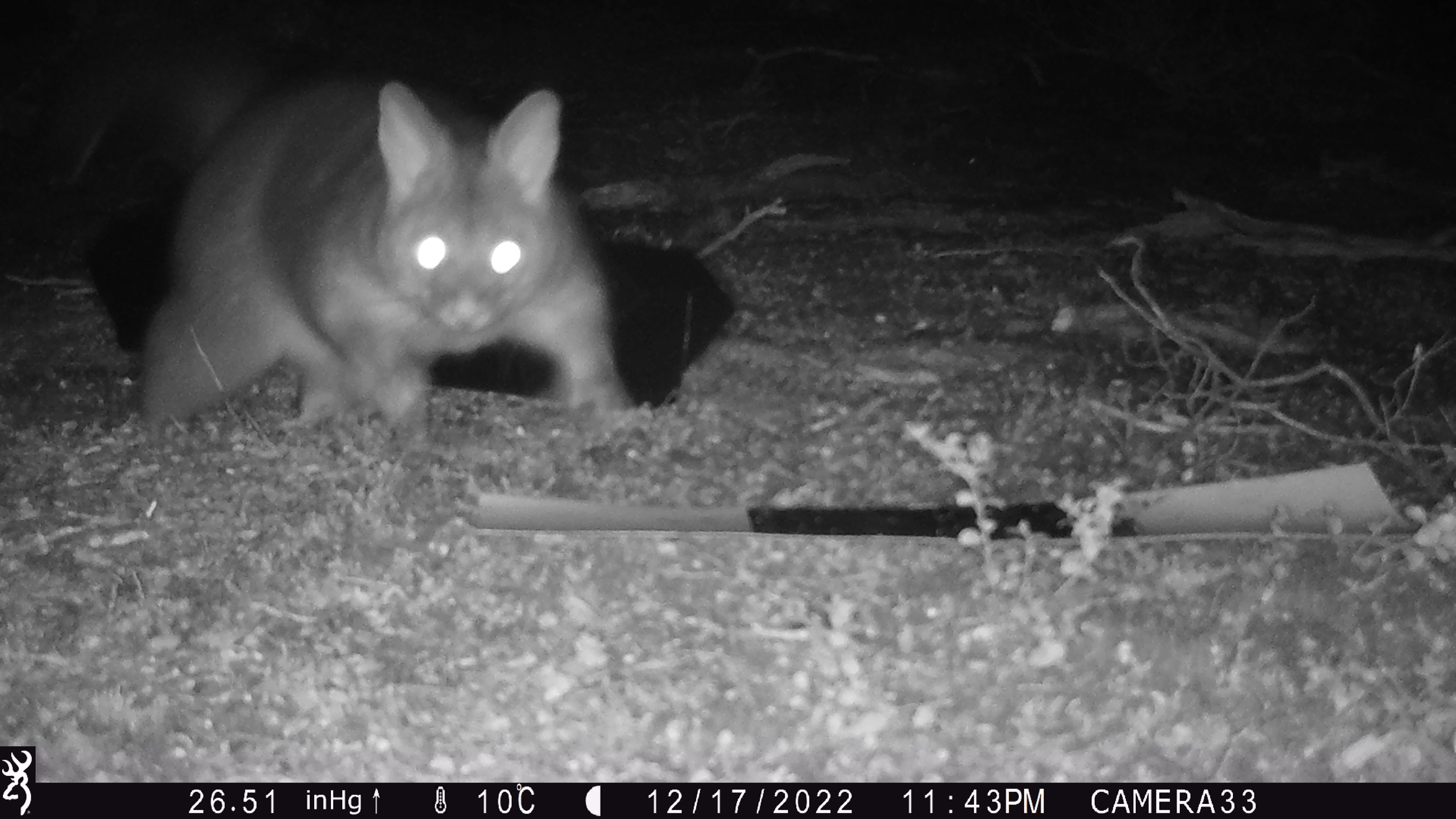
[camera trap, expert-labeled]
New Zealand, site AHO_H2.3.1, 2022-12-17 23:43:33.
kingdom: Animalia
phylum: Chordata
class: Mammalia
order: Diprotodontia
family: Phalangeridae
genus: Trichosurus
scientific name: Trichosurus vulpecula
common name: common brushtail possum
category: possum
Possum (common brushtail possum) (Trichosurus vulpecula).